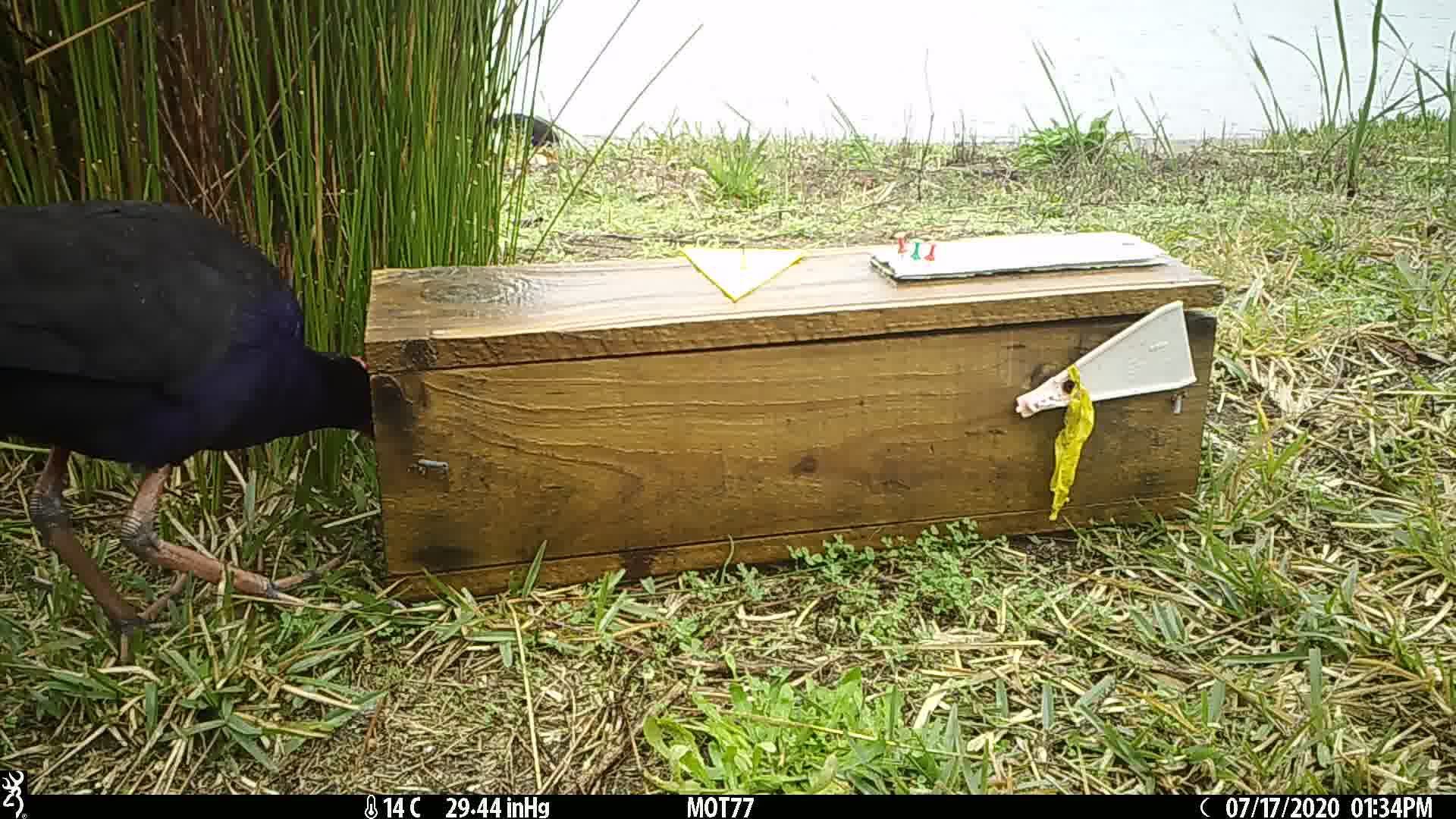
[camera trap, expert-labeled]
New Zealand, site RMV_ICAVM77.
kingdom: Animalia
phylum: Chordata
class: Aves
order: Gruiformes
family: Rallidae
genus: Porphyrio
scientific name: Porphyrio melanotus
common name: australasian swamphen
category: pukeko